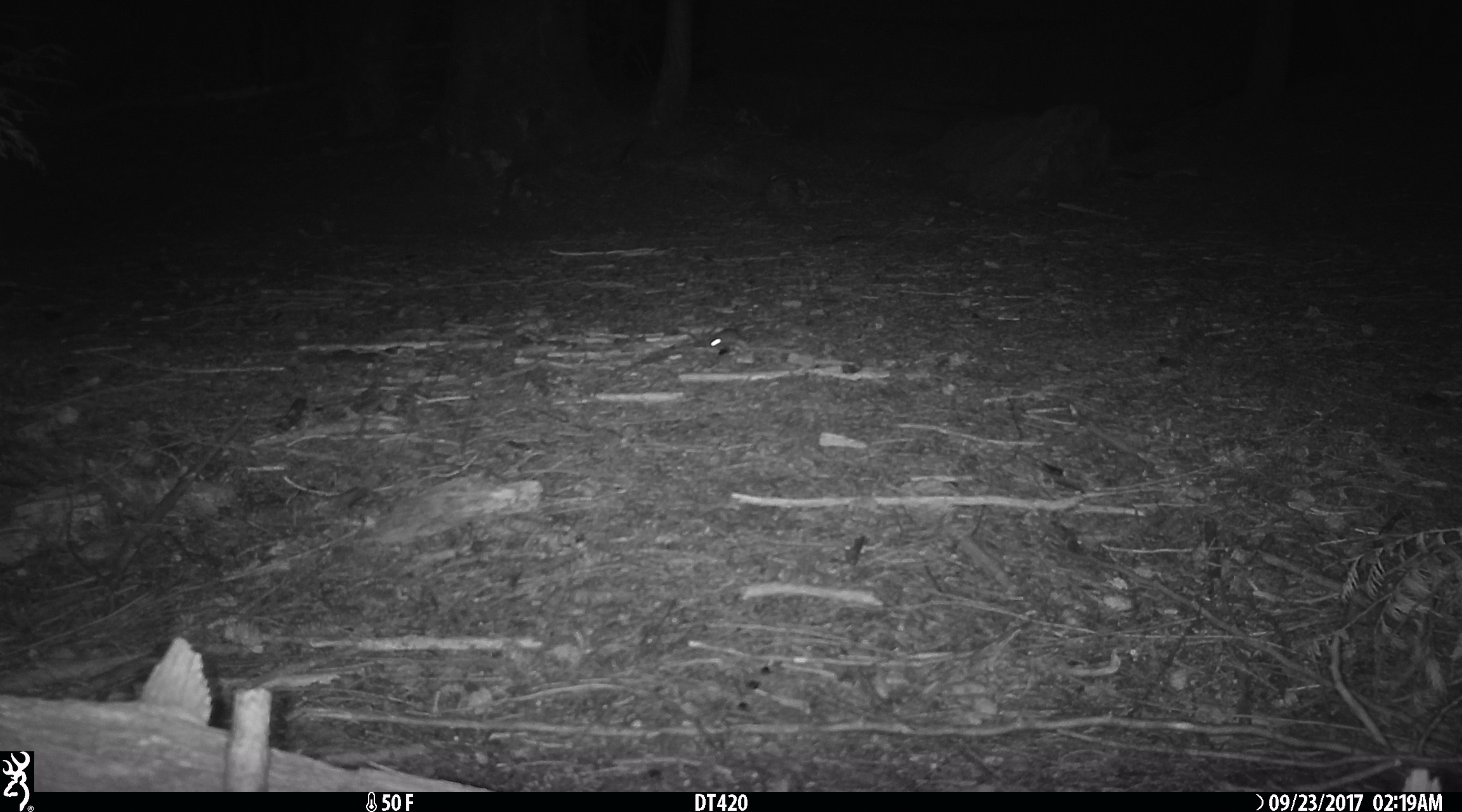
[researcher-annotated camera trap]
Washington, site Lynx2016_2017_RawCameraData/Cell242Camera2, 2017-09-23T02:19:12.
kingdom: Animalia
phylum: Chordata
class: Mammalia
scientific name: Mammalia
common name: small mammal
Small mammal (Mammalia). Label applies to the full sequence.